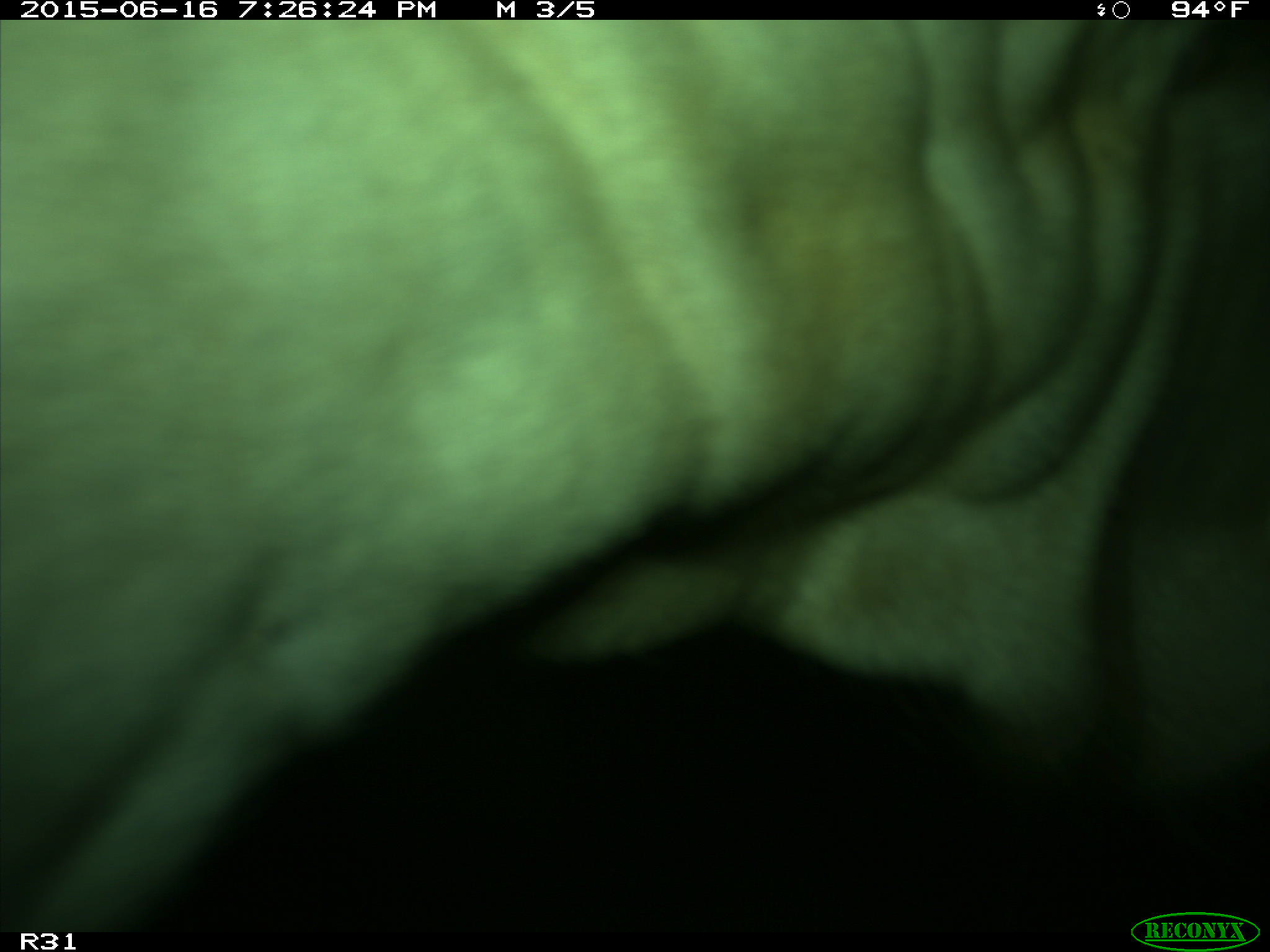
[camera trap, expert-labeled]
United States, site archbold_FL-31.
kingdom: Animalia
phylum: Chordata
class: Mammalia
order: Artiodactyla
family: Bovidae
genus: Bos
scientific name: Bos taurus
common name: domestic cow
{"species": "Bos taurus (domestic cow)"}